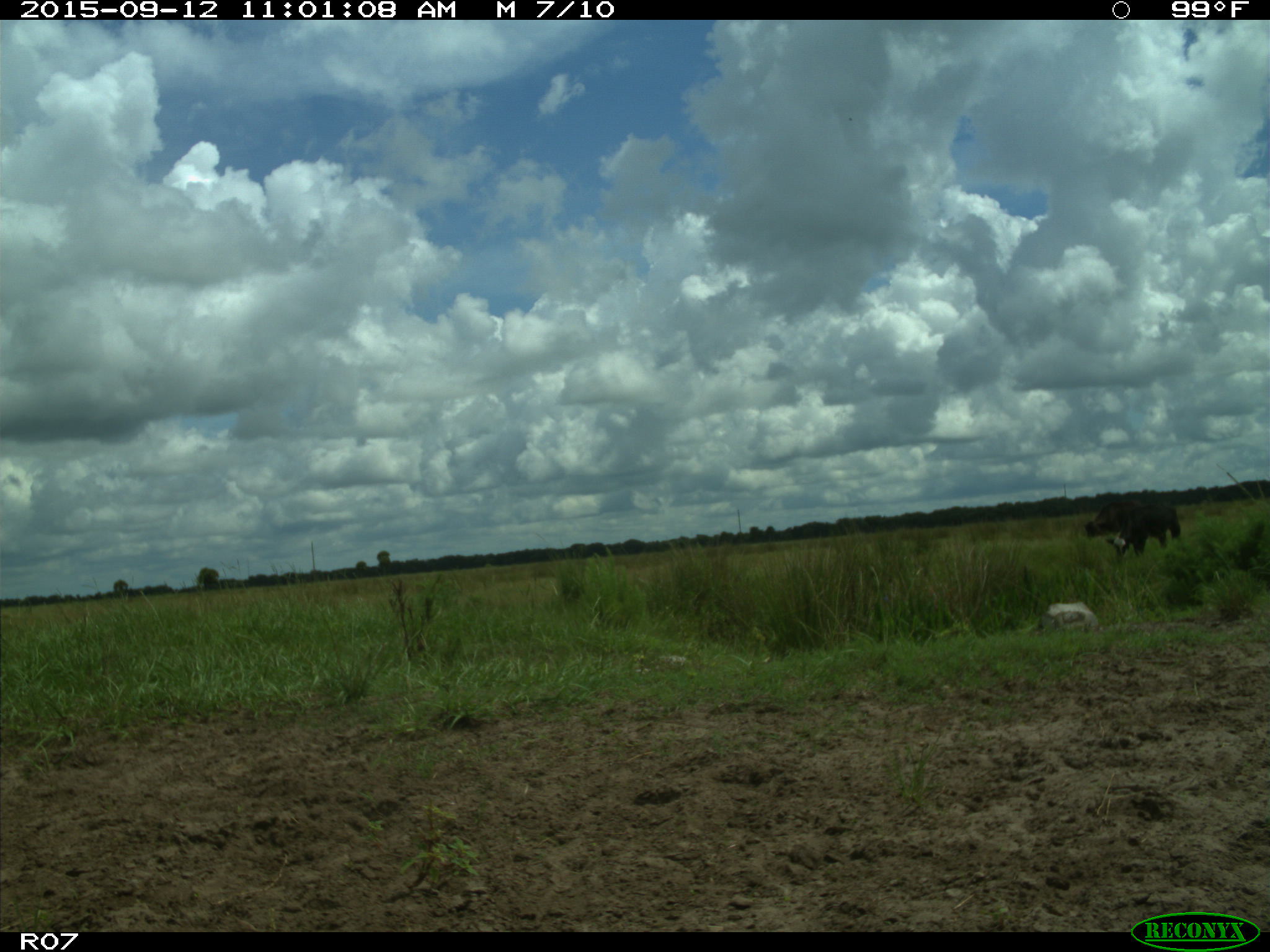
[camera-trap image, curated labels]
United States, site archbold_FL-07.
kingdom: Animalia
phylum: Chordata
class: Mammalia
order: Artiodactyla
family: Bovidae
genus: Bos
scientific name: Bos taurus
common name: domestic cow